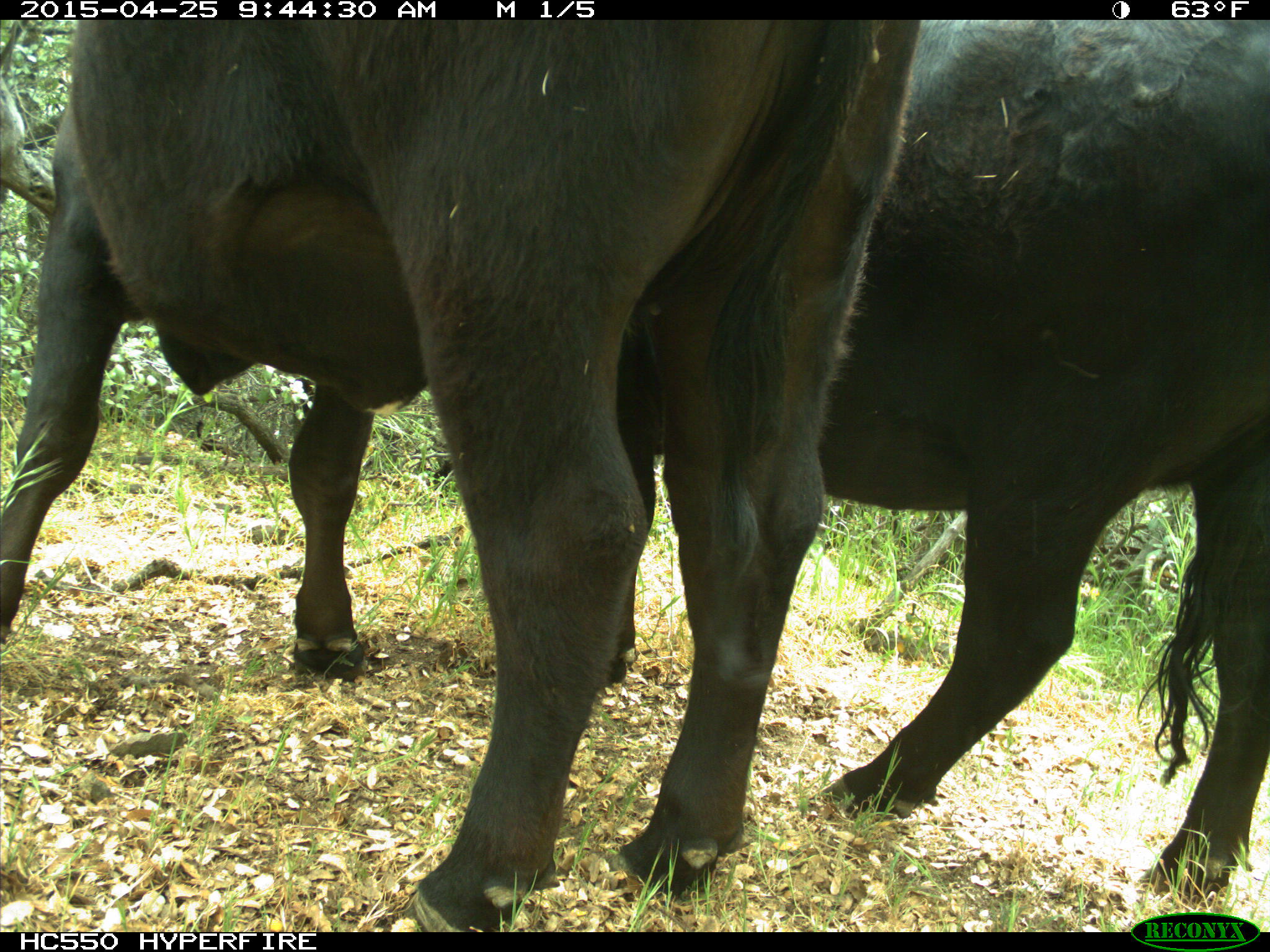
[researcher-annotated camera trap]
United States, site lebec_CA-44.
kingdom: Animalia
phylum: Chordata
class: Mammalia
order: Artiodactyla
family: Suidae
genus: Sus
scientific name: Sus scrofa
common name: wild boar